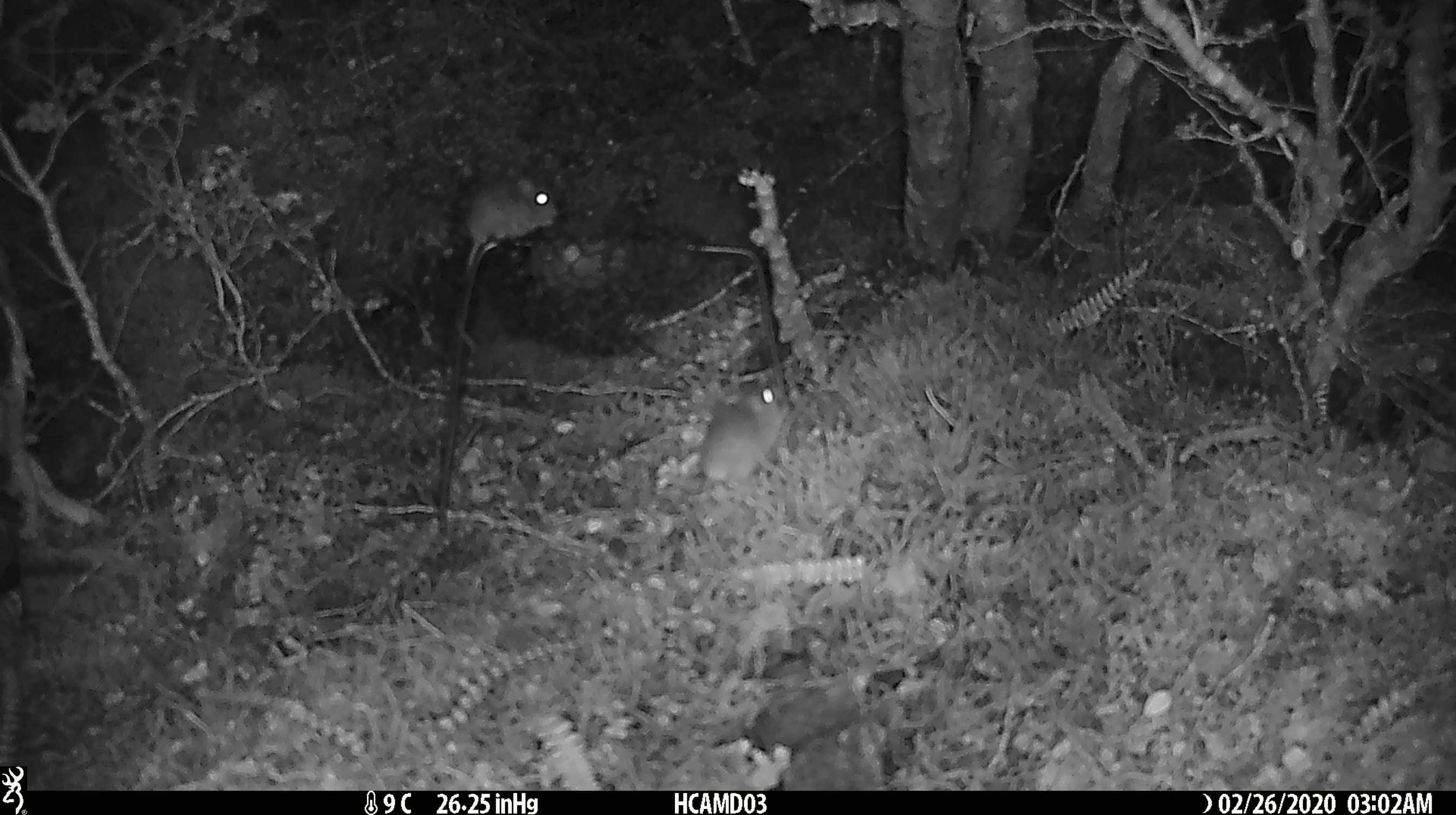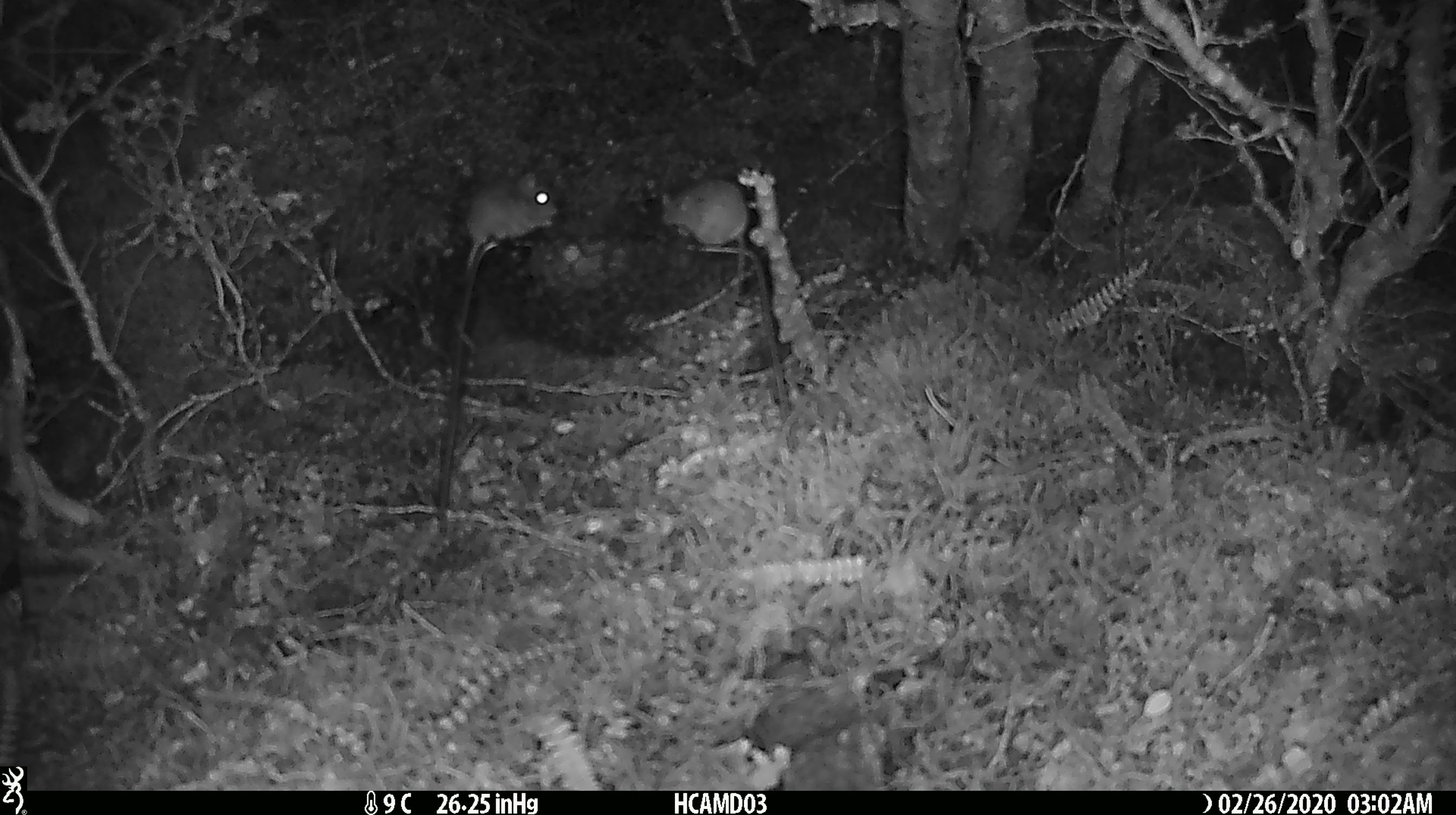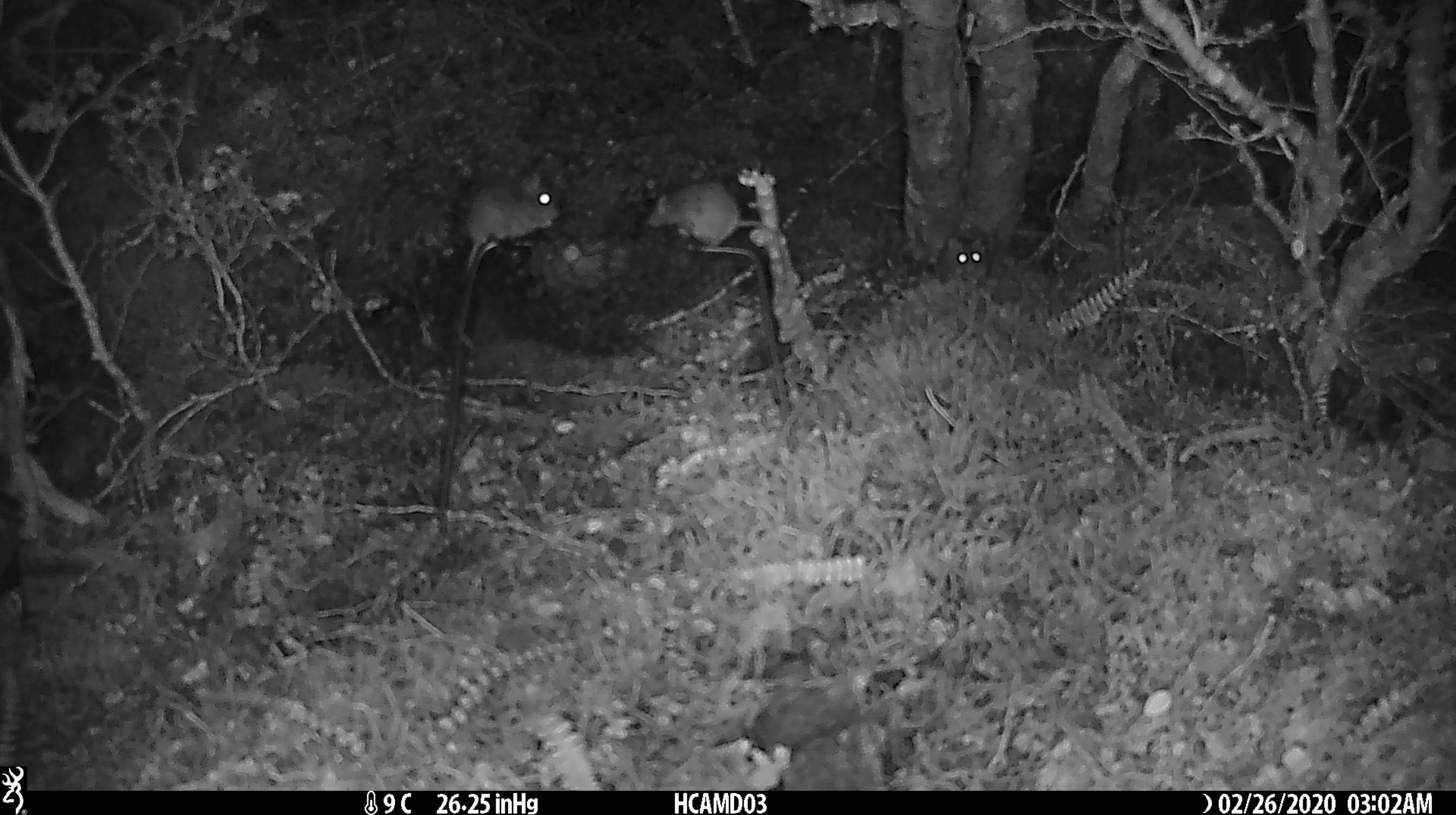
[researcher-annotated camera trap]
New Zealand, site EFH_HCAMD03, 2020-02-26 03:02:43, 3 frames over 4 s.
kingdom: Animalia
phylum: Chordata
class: Mammalia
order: Rodentia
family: Muridae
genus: Mus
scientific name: Mus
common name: mouse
Mouse (Mus).